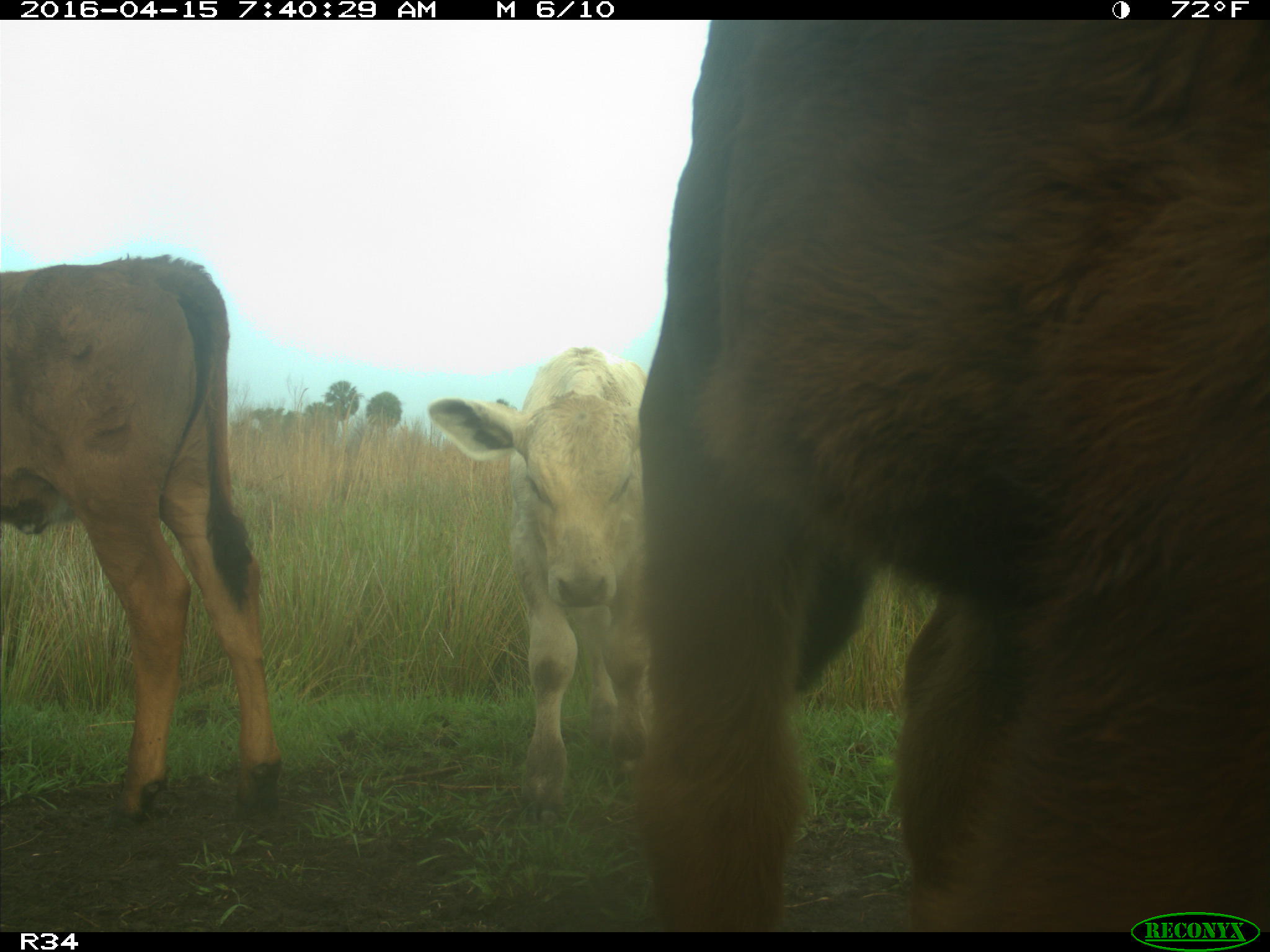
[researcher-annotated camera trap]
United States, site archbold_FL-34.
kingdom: Animalia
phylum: Chordata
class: Mammalia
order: Artiodactyla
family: Bovidae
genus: Bos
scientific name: Bos taurus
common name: domestic cow